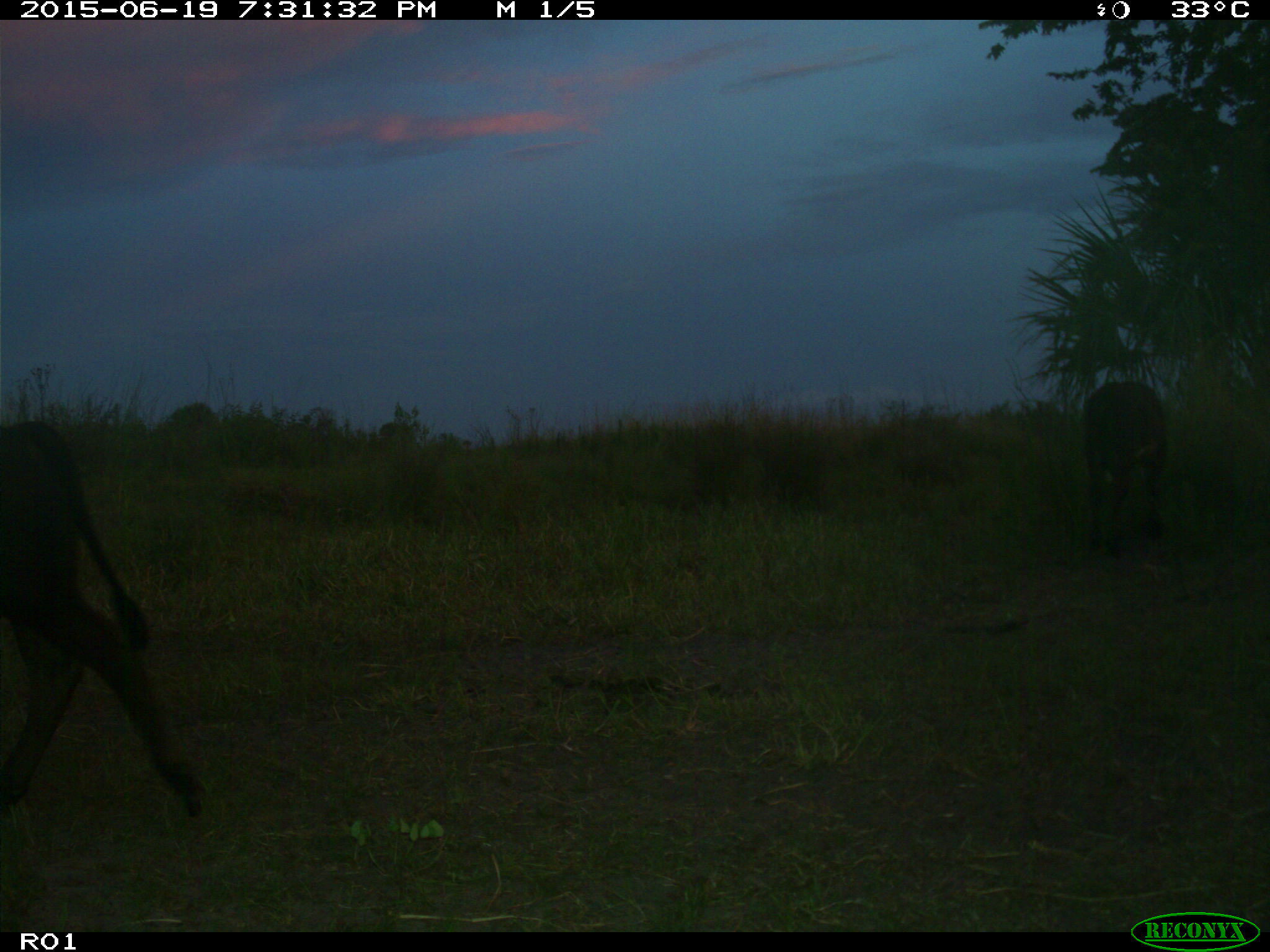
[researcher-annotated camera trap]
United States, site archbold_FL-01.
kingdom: Animalia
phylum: Chordata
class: Mammalia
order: Artiodactyla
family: Bovidae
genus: Bos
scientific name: Bos taurus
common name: domestic cow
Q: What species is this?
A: Bos taurus (domestic cow).